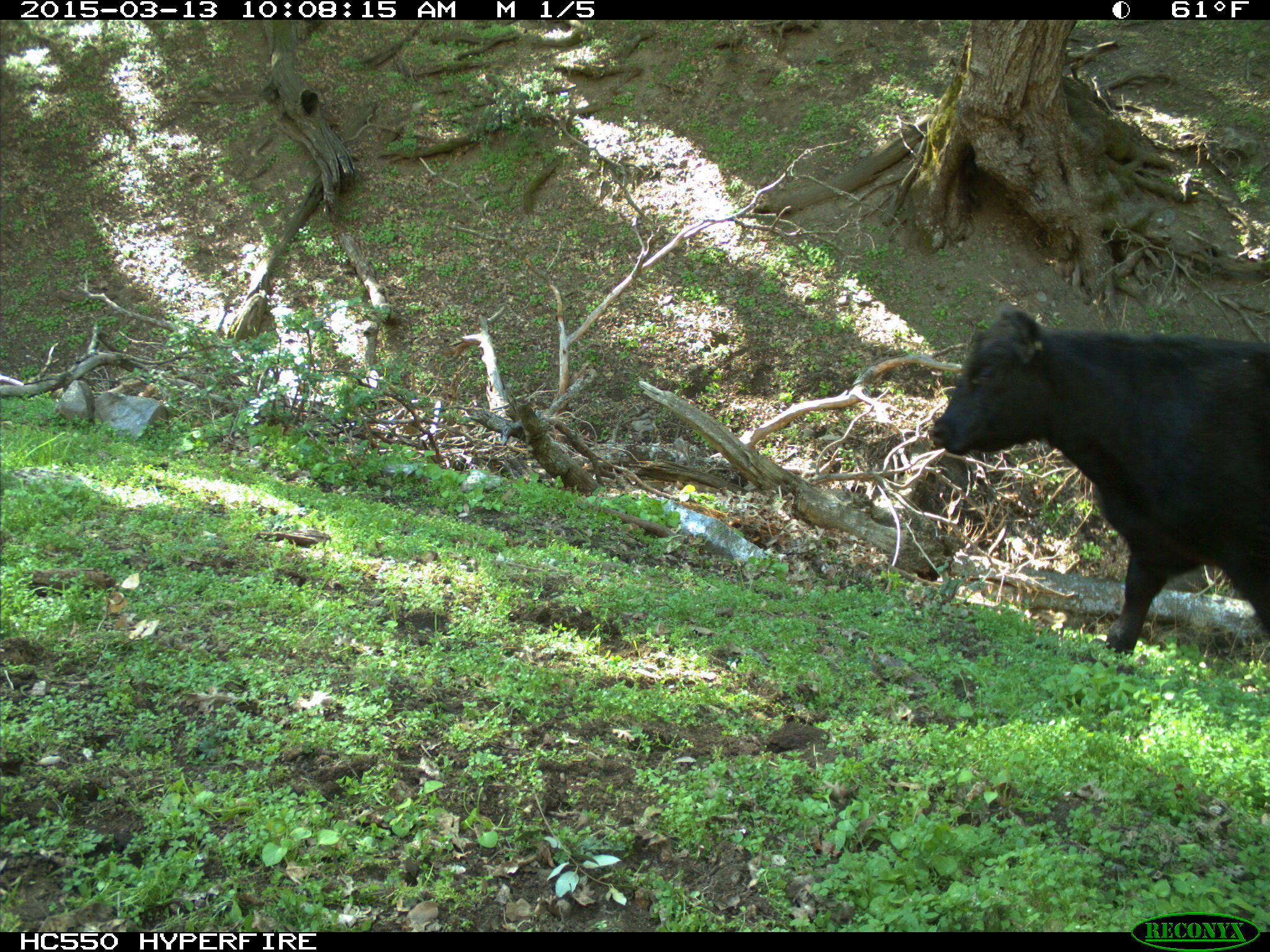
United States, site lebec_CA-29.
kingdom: Animalia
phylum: Chordata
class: Mammalia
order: Artiodactyla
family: Bovidae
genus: Bos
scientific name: Bos taurus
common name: domestic cow